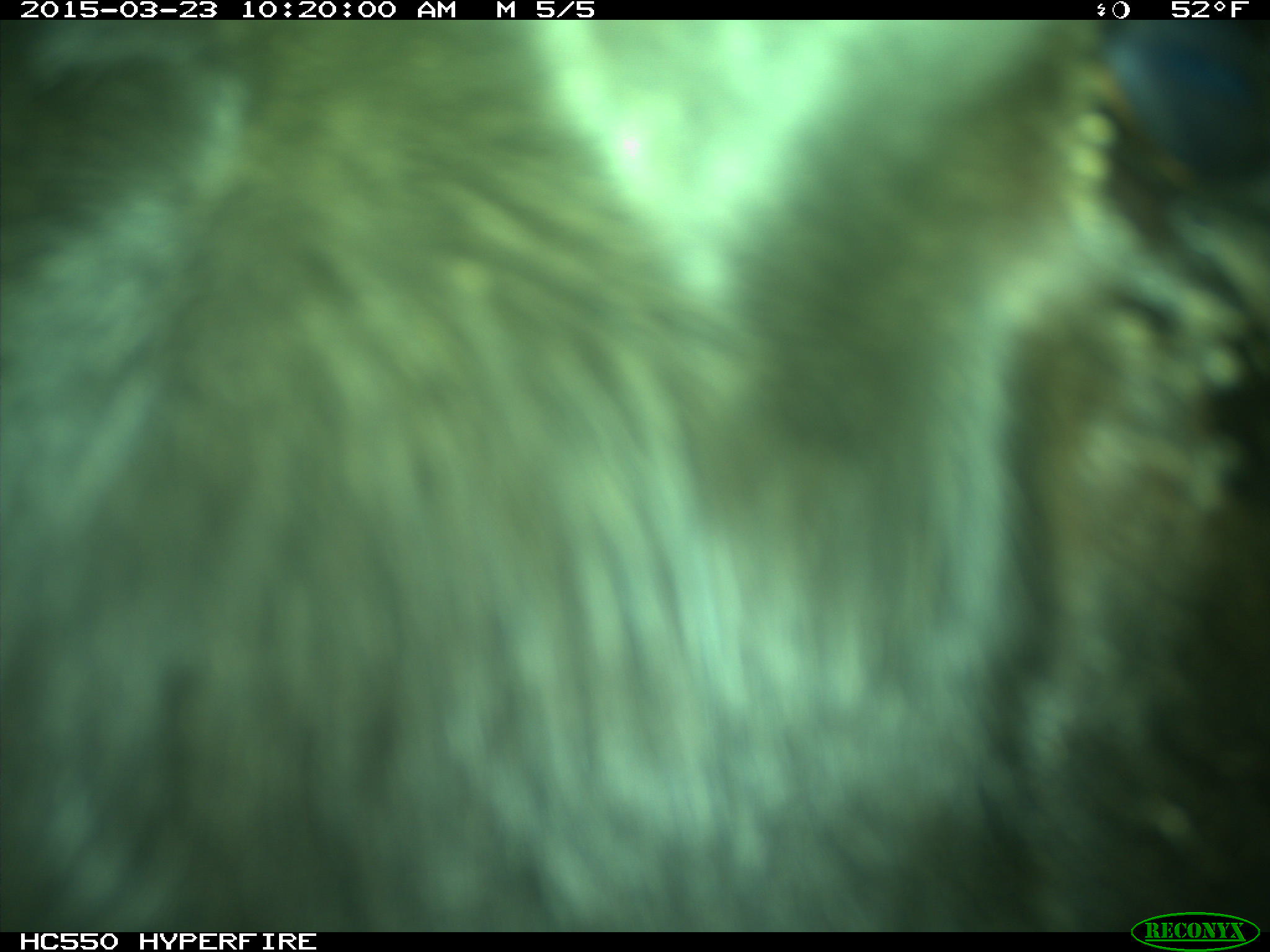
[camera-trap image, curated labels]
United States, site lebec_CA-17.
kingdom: Animalia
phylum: Chordata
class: Mammalia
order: Artiodactyla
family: Bovidae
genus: Bos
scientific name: Bos taurus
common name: domestic cow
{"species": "Bos taurus (domestic cow)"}